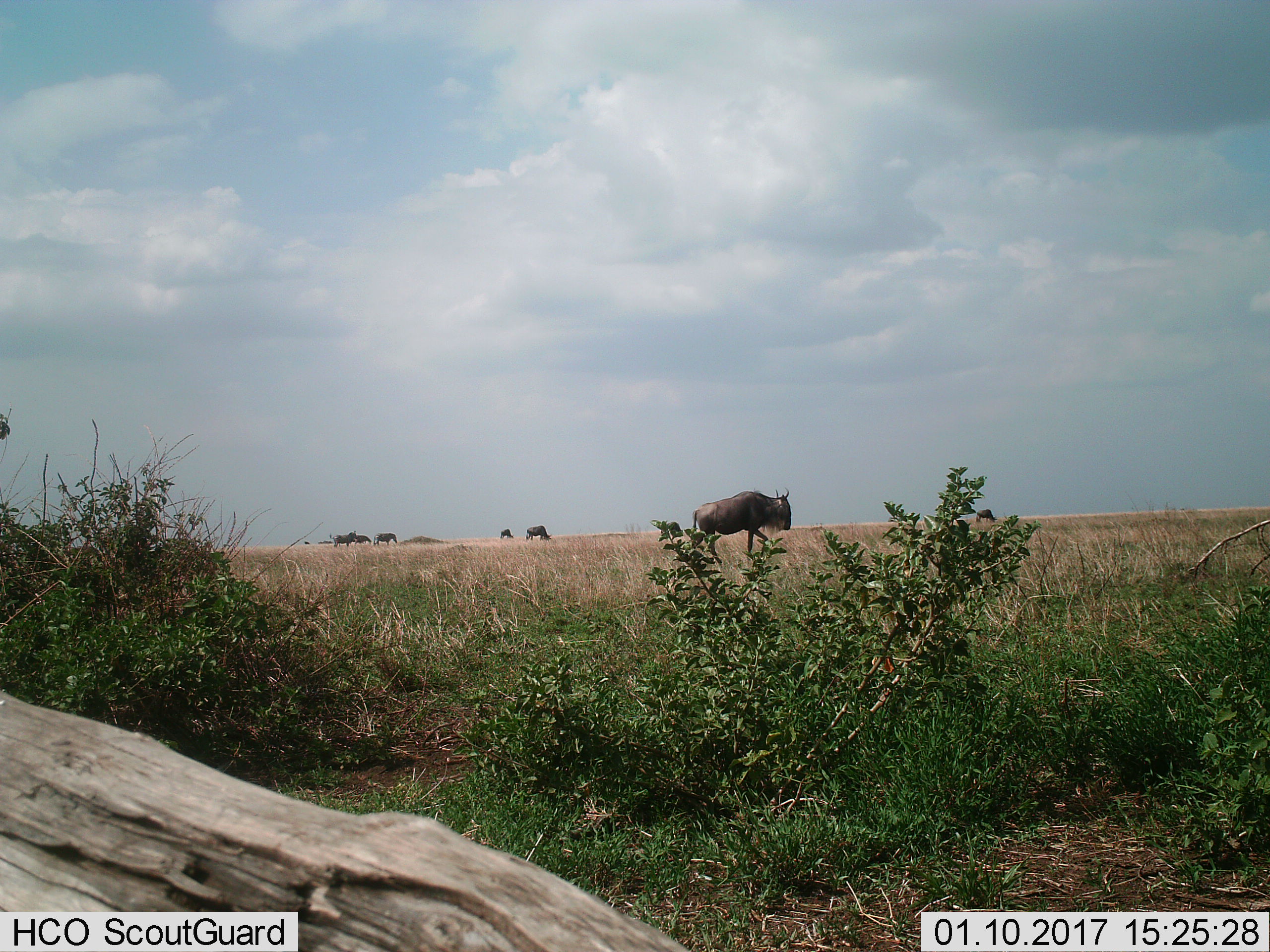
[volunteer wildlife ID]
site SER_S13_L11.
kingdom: Animalia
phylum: Chordata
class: Mammalia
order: Artiodactyla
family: Bovidae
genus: Connochaetes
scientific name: Connochaetes taurinus taurinus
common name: blue wildebeest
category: wildebeestblue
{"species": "wildebeestblue (blue wildebeest) (Connochaetes taurinus taurinus)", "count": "4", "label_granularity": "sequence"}